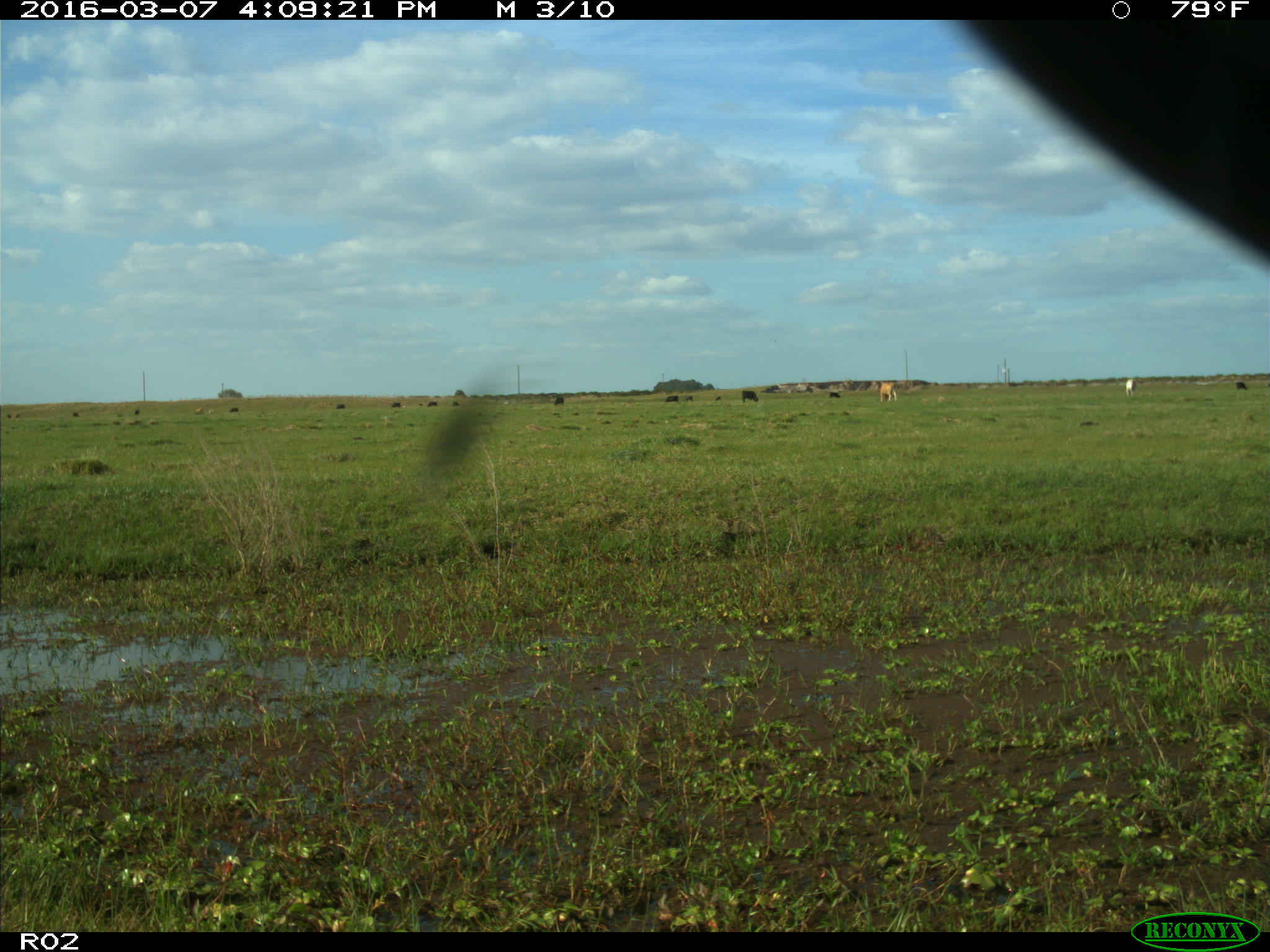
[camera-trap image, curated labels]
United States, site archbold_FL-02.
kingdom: Animalia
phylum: Chordata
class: Mammalia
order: Artiodactyla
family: Bovidae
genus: Bos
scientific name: Bos taurus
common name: domestic cow